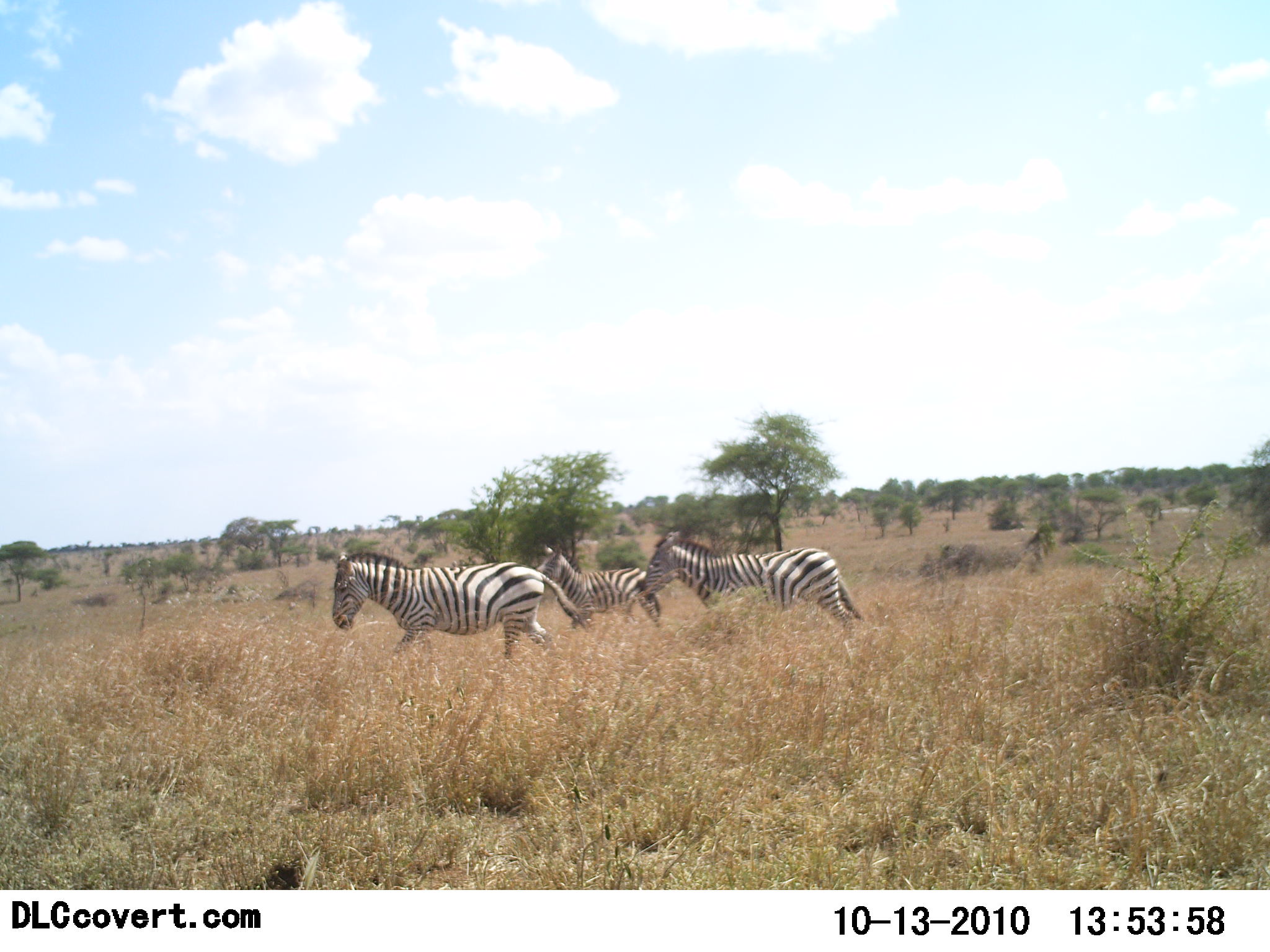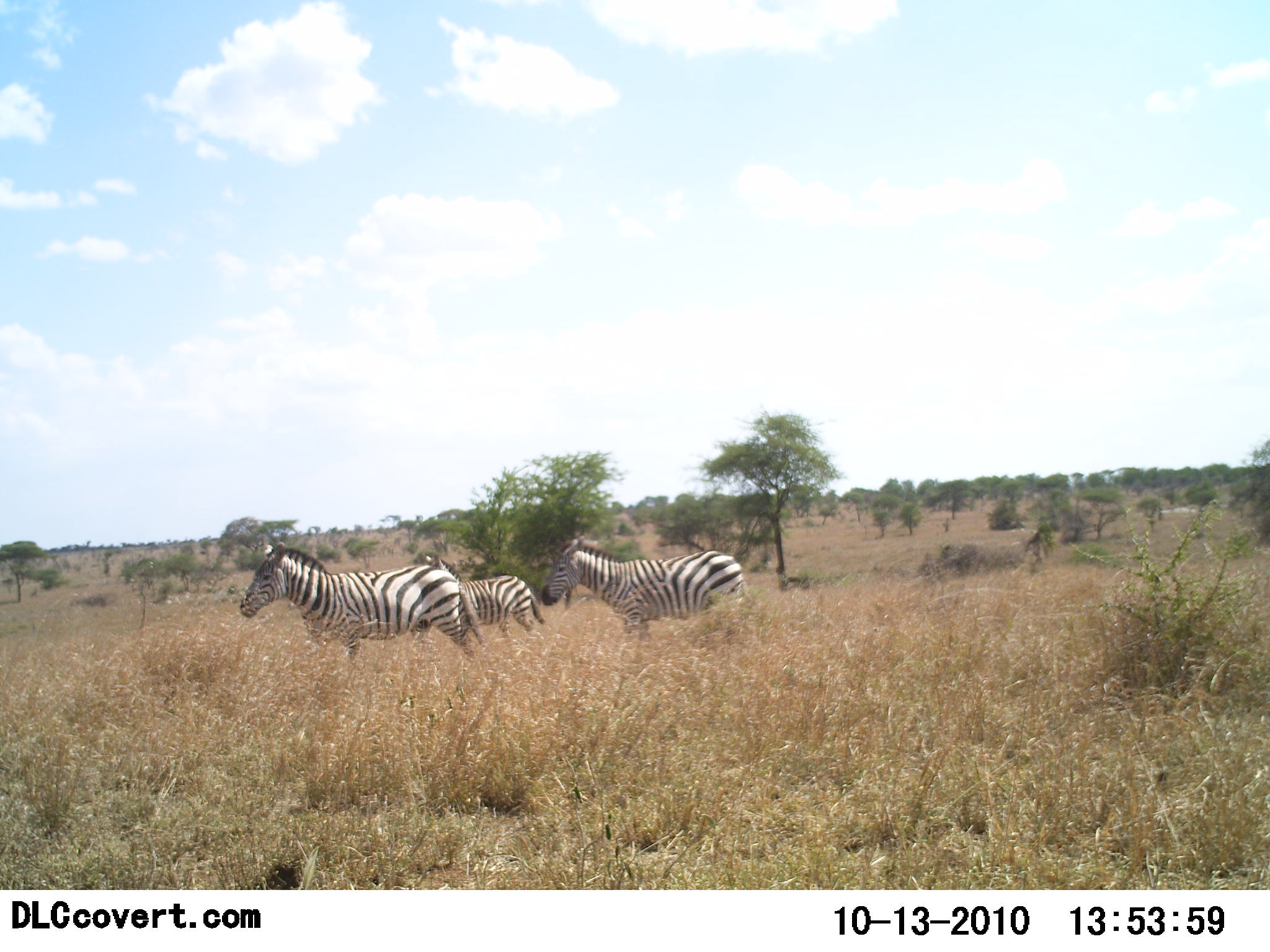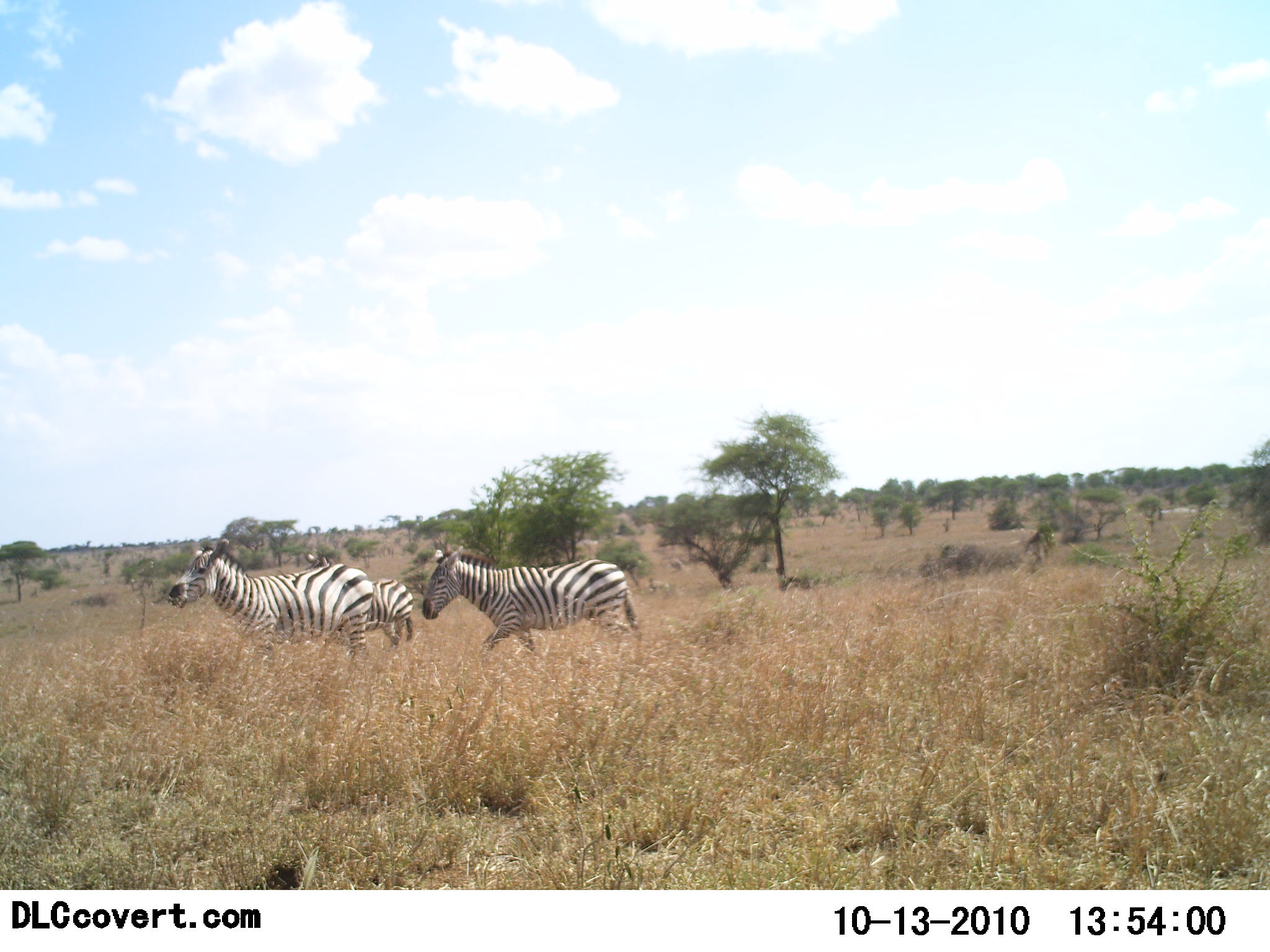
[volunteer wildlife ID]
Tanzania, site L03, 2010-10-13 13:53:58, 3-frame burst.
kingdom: Animalia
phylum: Chordata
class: Mammalia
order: Perissodactyla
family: Equidae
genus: Equus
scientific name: Equus quagga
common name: plains zebra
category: zebra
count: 3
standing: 0%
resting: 0%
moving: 100%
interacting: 0%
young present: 21%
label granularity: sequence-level